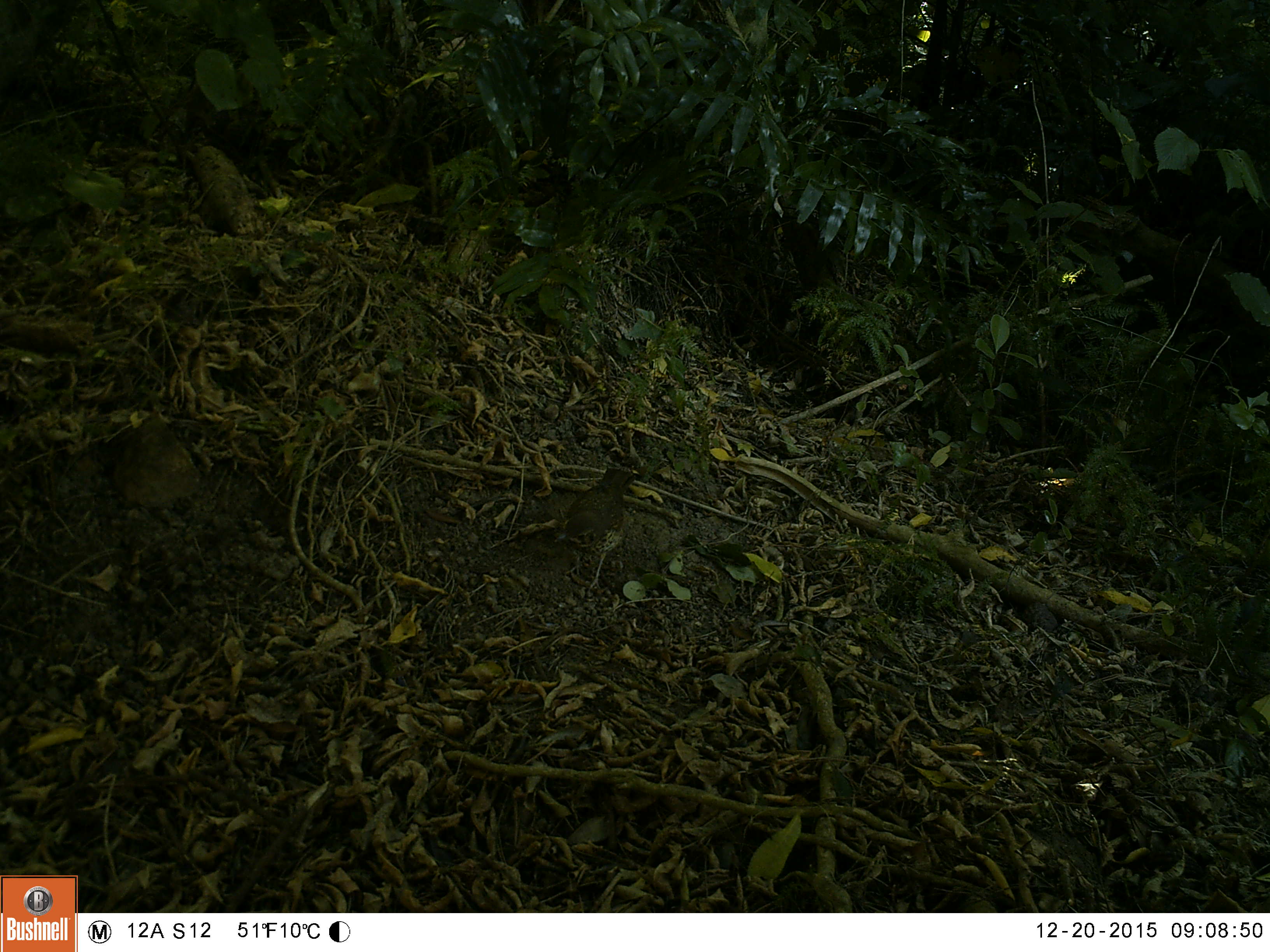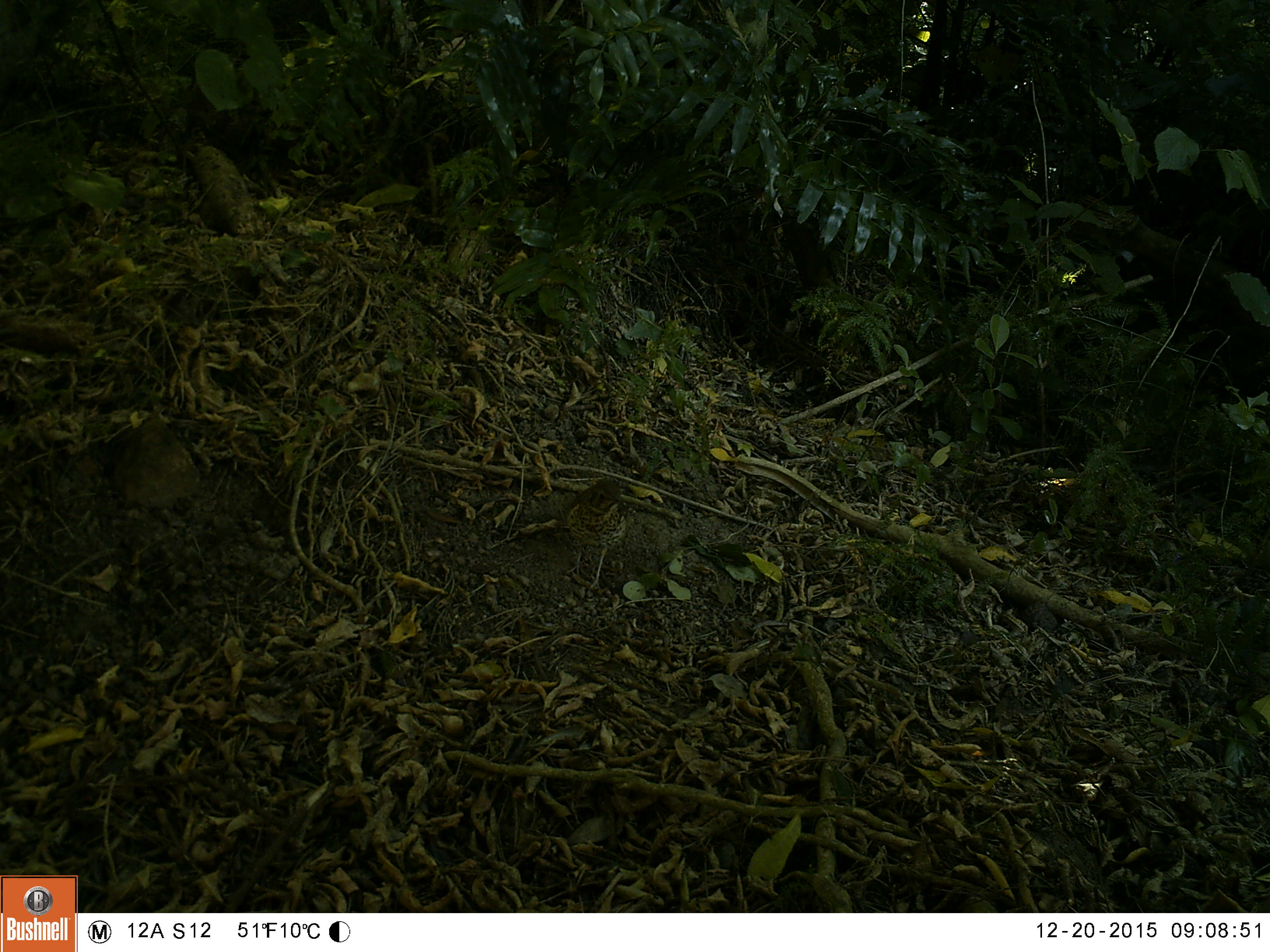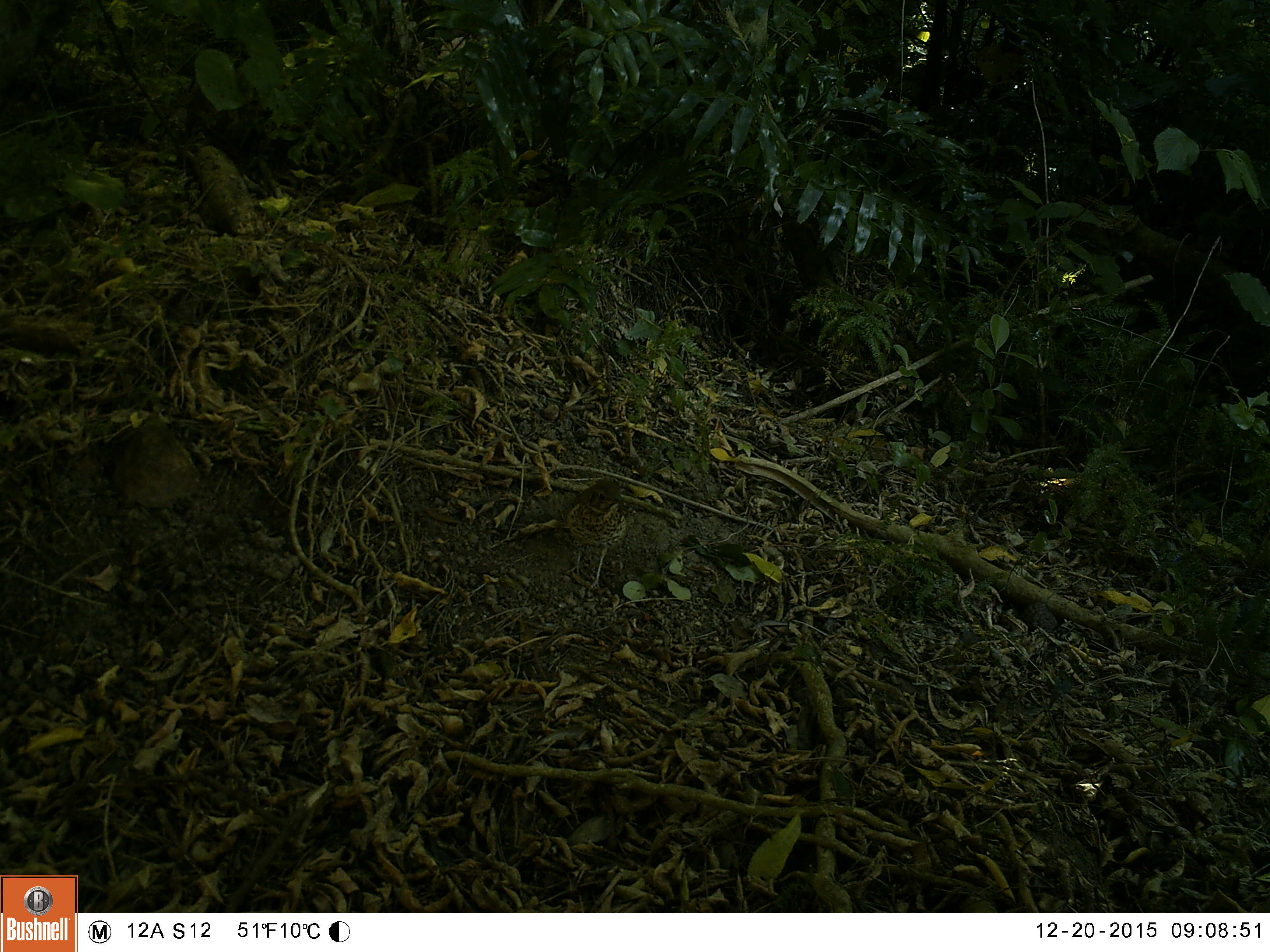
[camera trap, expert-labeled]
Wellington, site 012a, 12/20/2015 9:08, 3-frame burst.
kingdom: Animalia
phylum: Chordata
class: Aves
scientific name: Aves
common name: bird